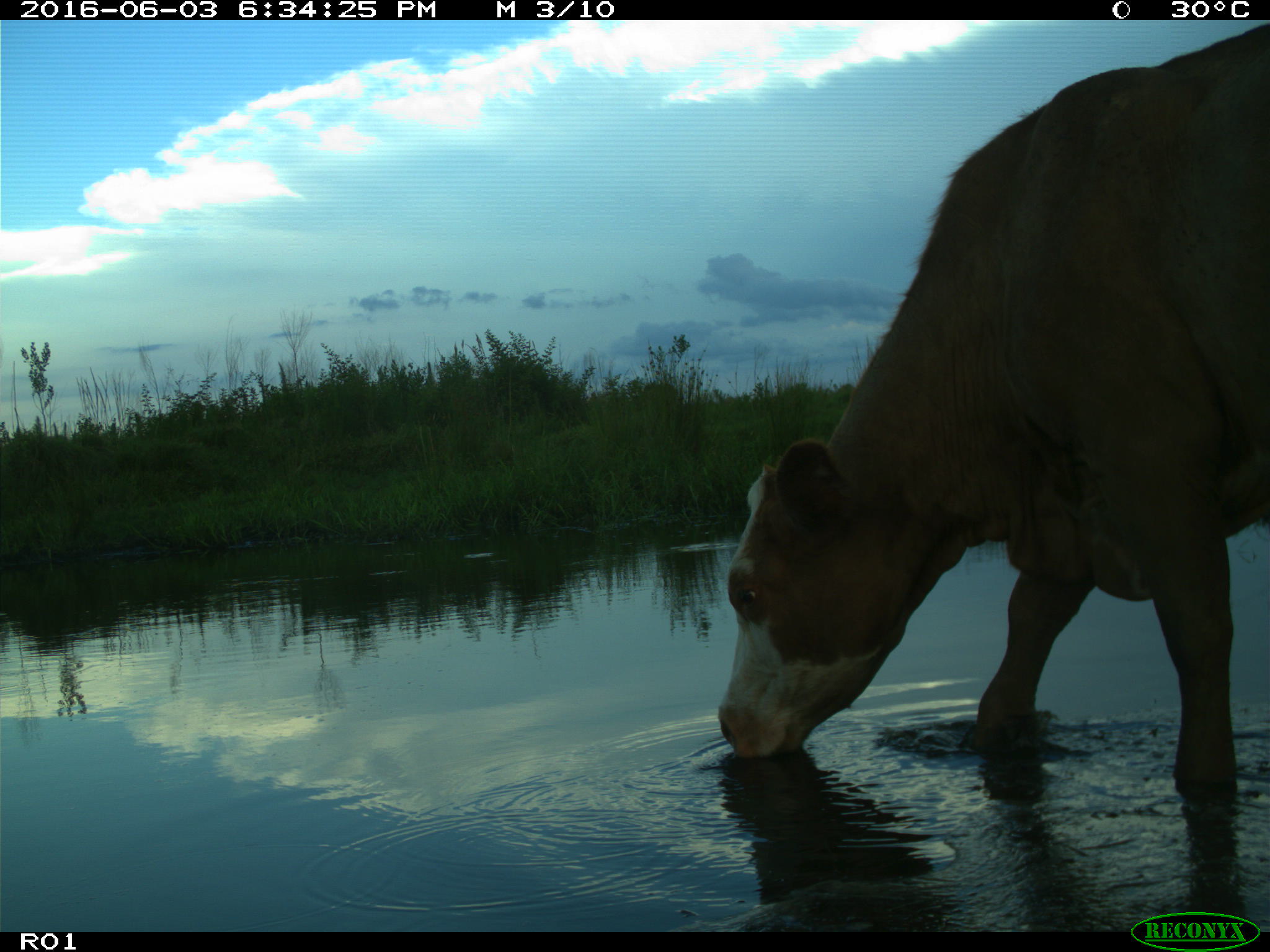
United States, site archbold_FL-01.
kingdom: Animalia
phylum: Chordata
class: Mammalia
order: Artiodactyla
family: Bovidae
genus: Bos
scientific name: Bos taurus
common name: domestic cow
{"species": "Bos taurus (domestic cow)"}